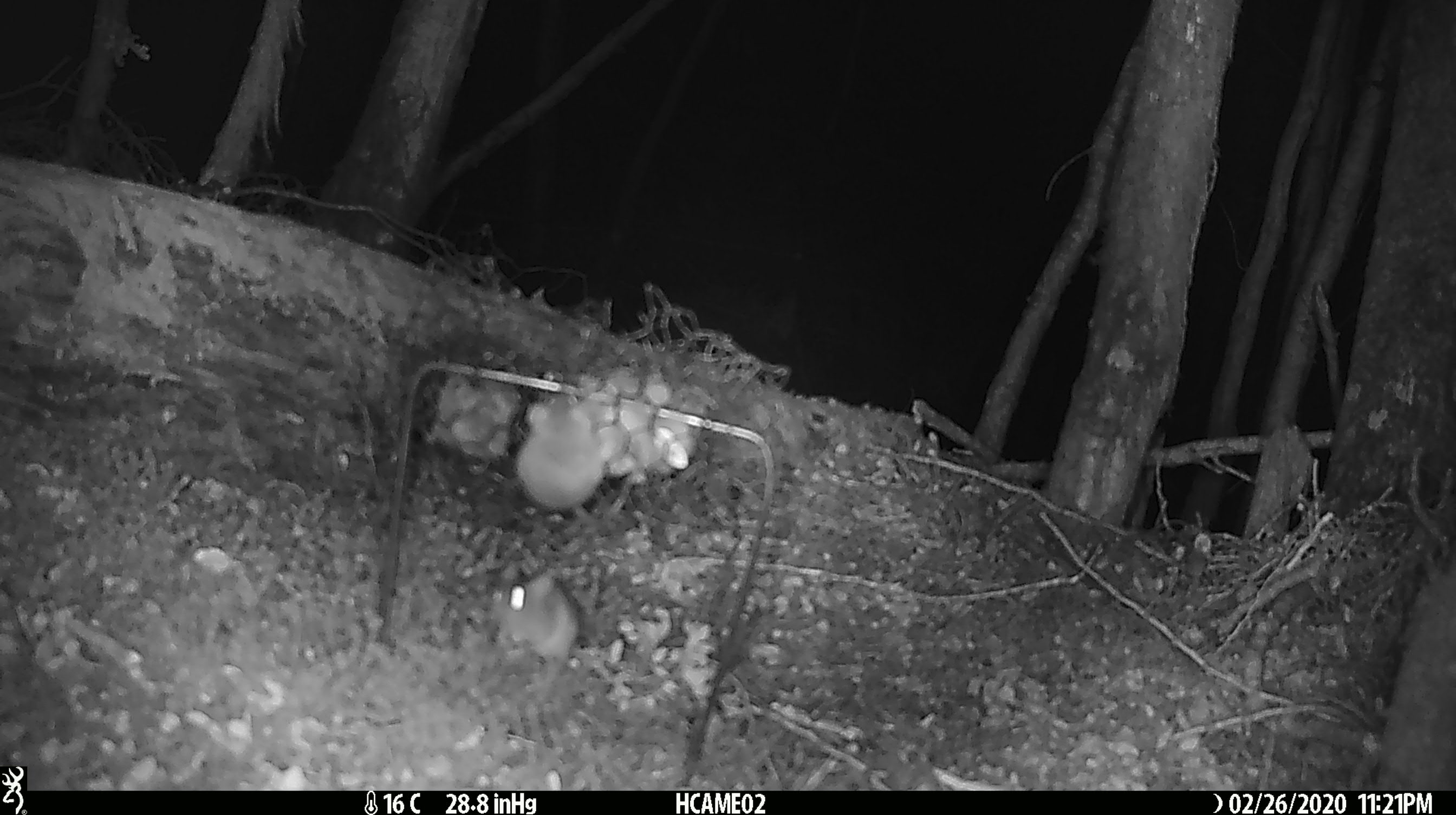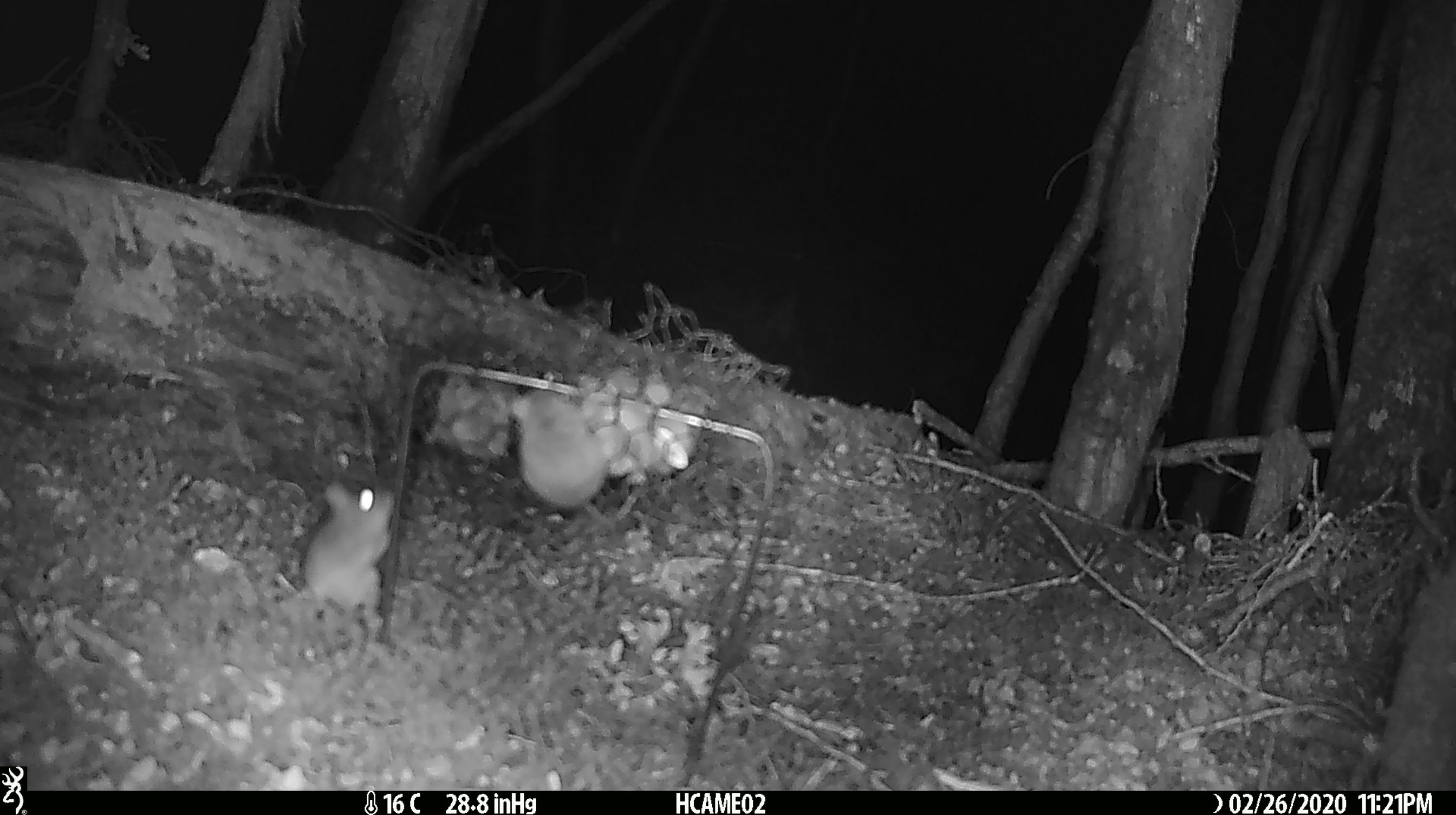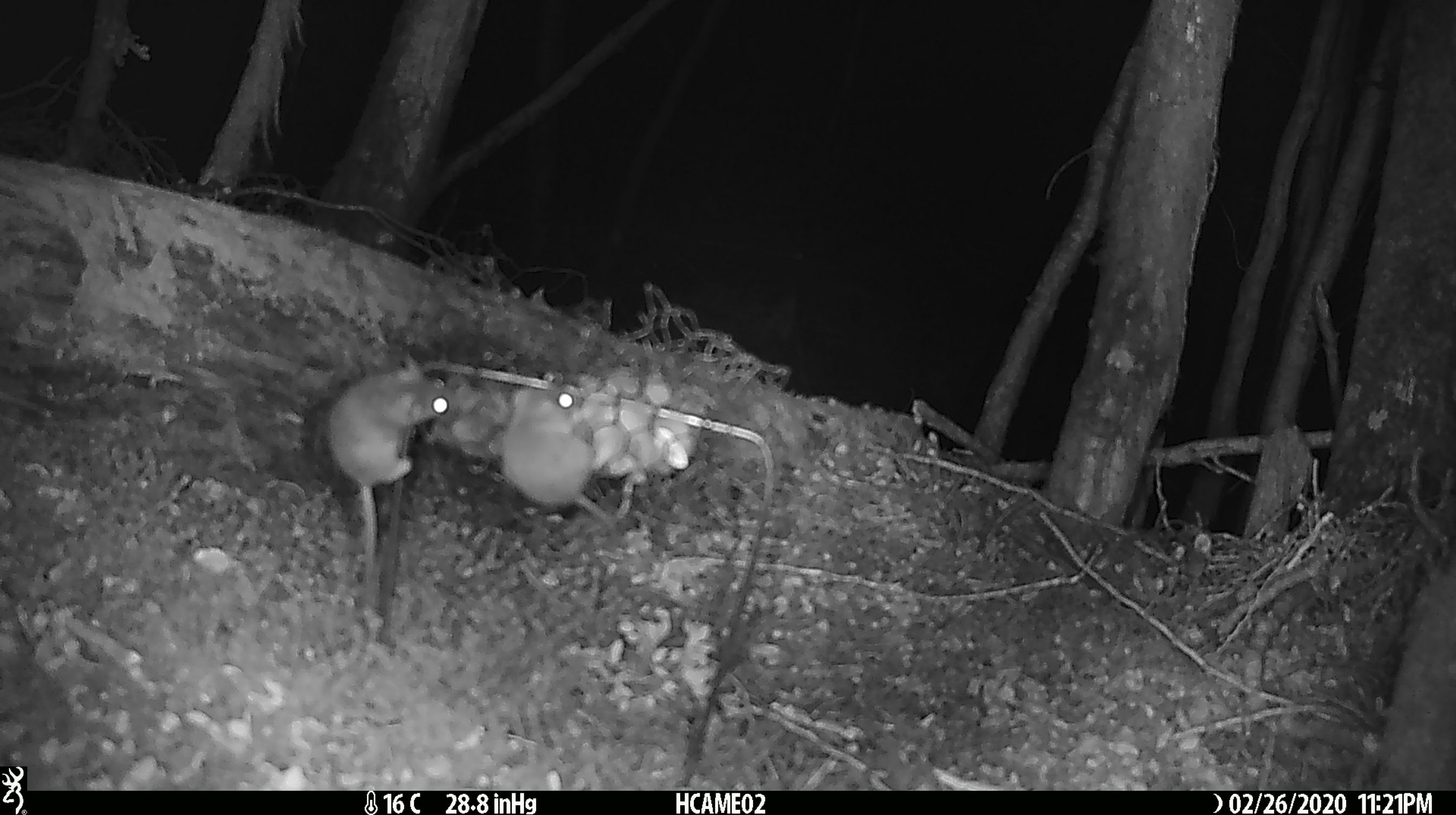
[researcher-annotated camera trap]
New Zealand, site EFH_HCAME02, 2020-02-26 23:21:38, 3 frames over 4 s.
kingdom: Animalia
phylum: Chordata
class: Mammalia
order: Rodentia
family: Muridae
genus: Mus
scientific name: Mus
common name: mouse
Mouse (Mus).